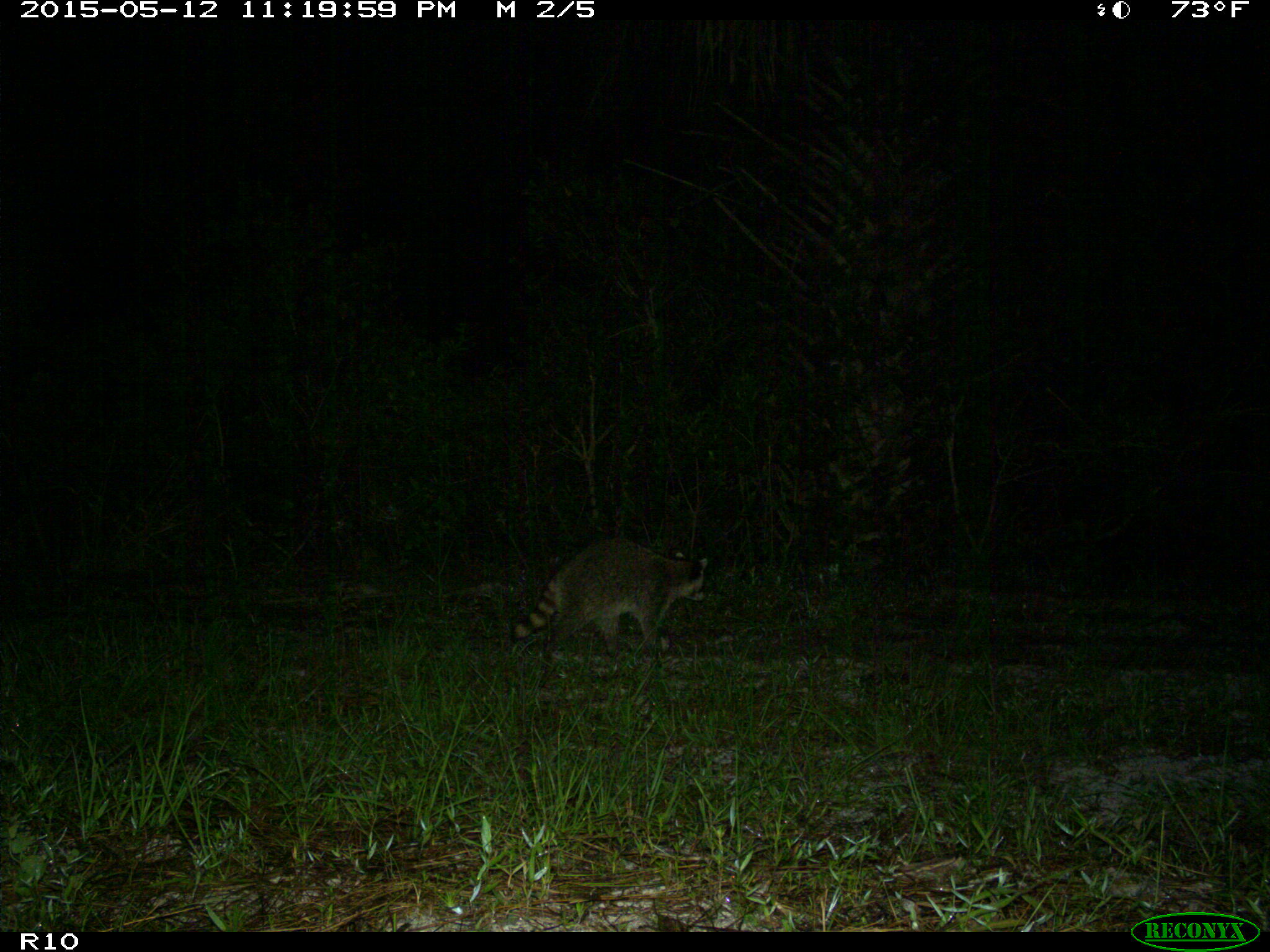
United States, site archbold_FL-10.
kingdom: Animalia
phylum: Chordata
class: Mammalia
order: Carnivora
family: Procyonidae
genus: Procyon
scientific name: Procyon lotor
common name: common raccoon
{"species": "Procyon lotor (common raccoon)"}